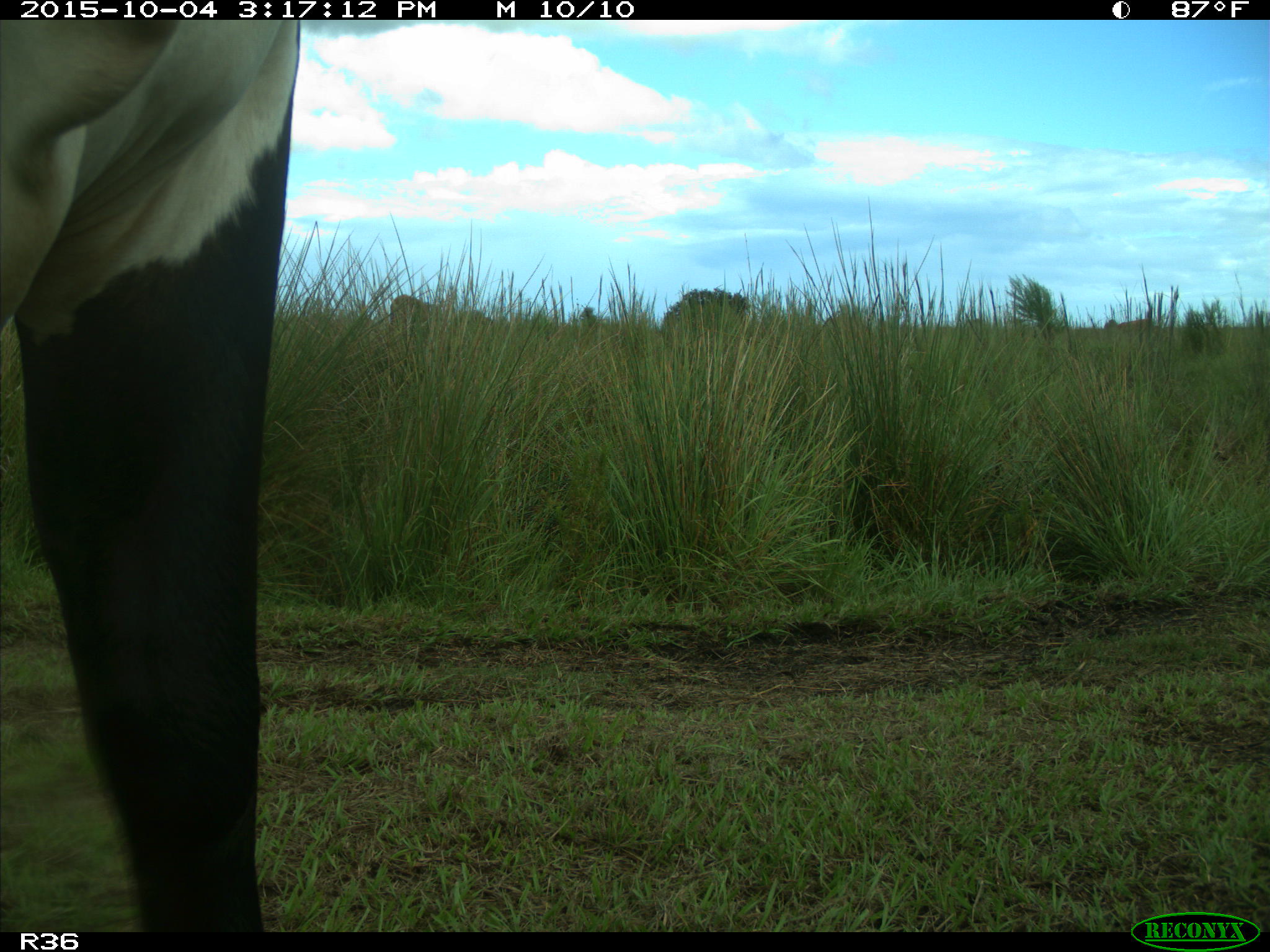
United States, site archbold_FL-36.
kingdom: Animalia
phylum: Chordata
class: Mammalia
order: Artiodactyla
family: Bovidae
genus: Bos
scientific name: Bos taurus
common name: domestic cow